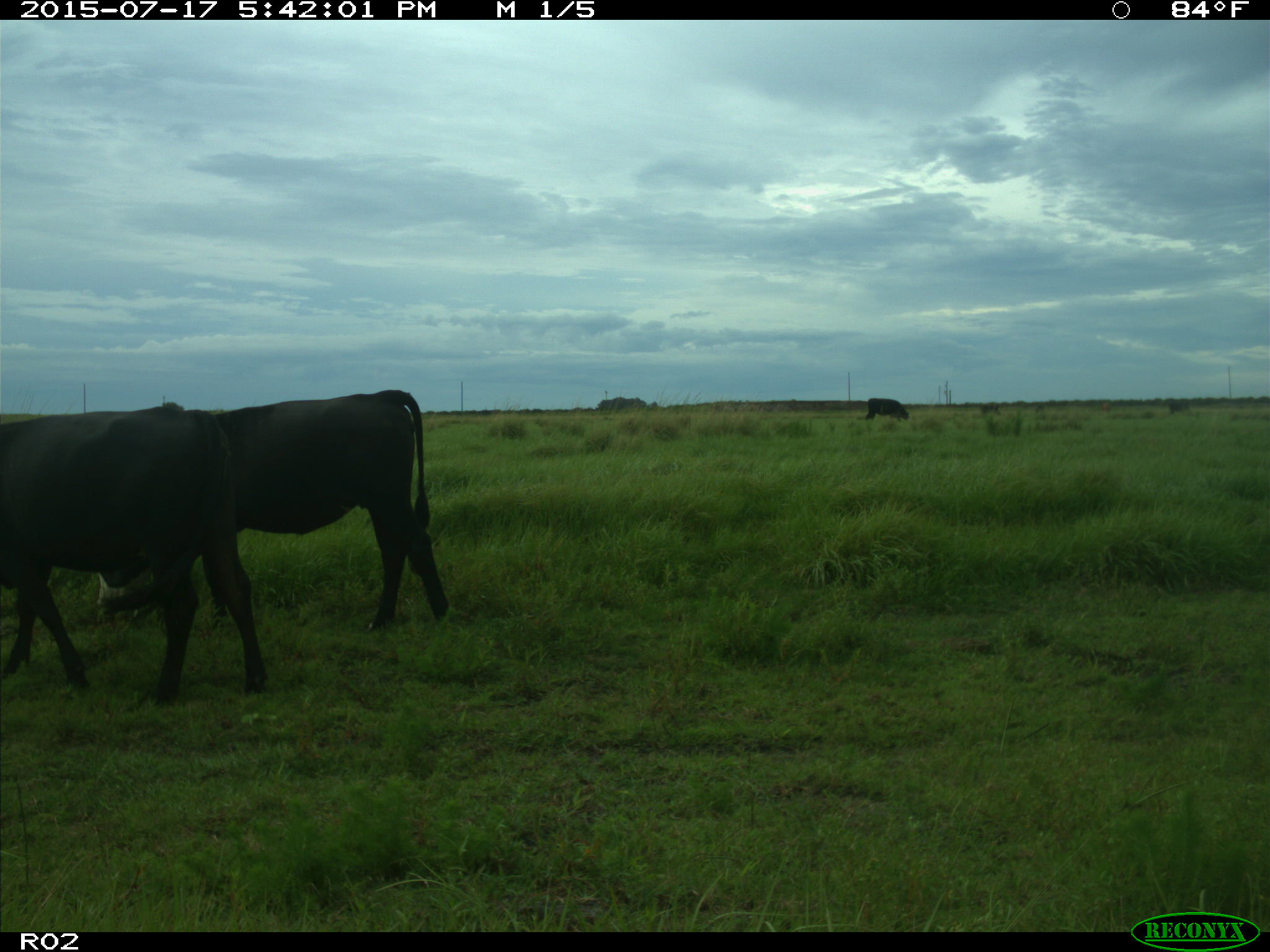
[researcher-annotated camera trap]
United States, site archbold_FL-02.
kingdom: Animalia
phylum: Chordata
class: Mammalia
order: Artiodactyla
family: Bovidae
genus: Bos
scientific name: Bos taurus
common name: domestic cow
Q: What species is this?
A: Bos taurus (domestic cow).